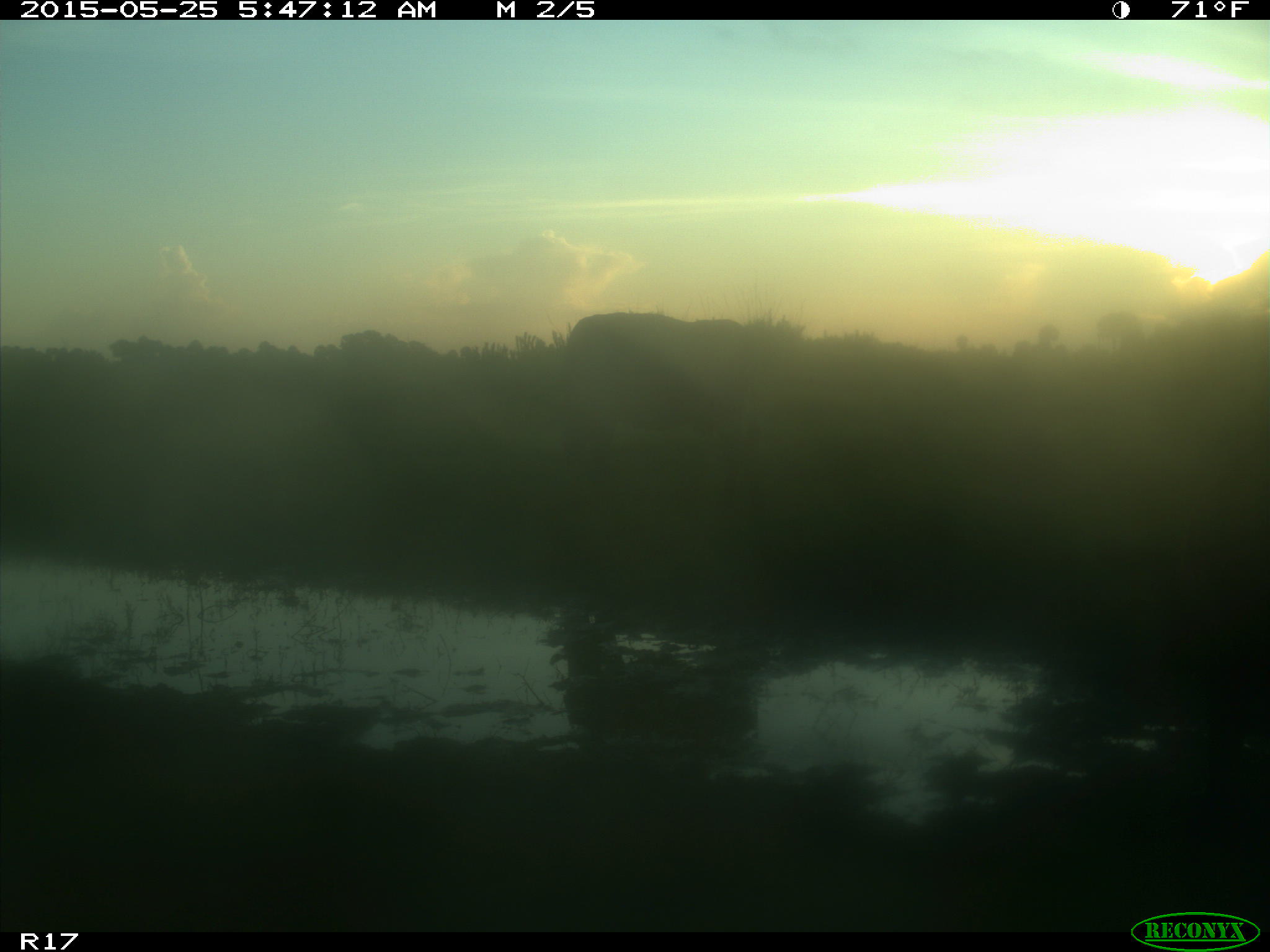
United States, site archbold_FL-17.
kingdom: Animalia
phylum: Chordata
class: Mammalia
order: Artiodactyla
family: Bovidae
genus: Bos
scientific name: Bos taurus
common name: domestic cow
Bos taurus (domestic cow).